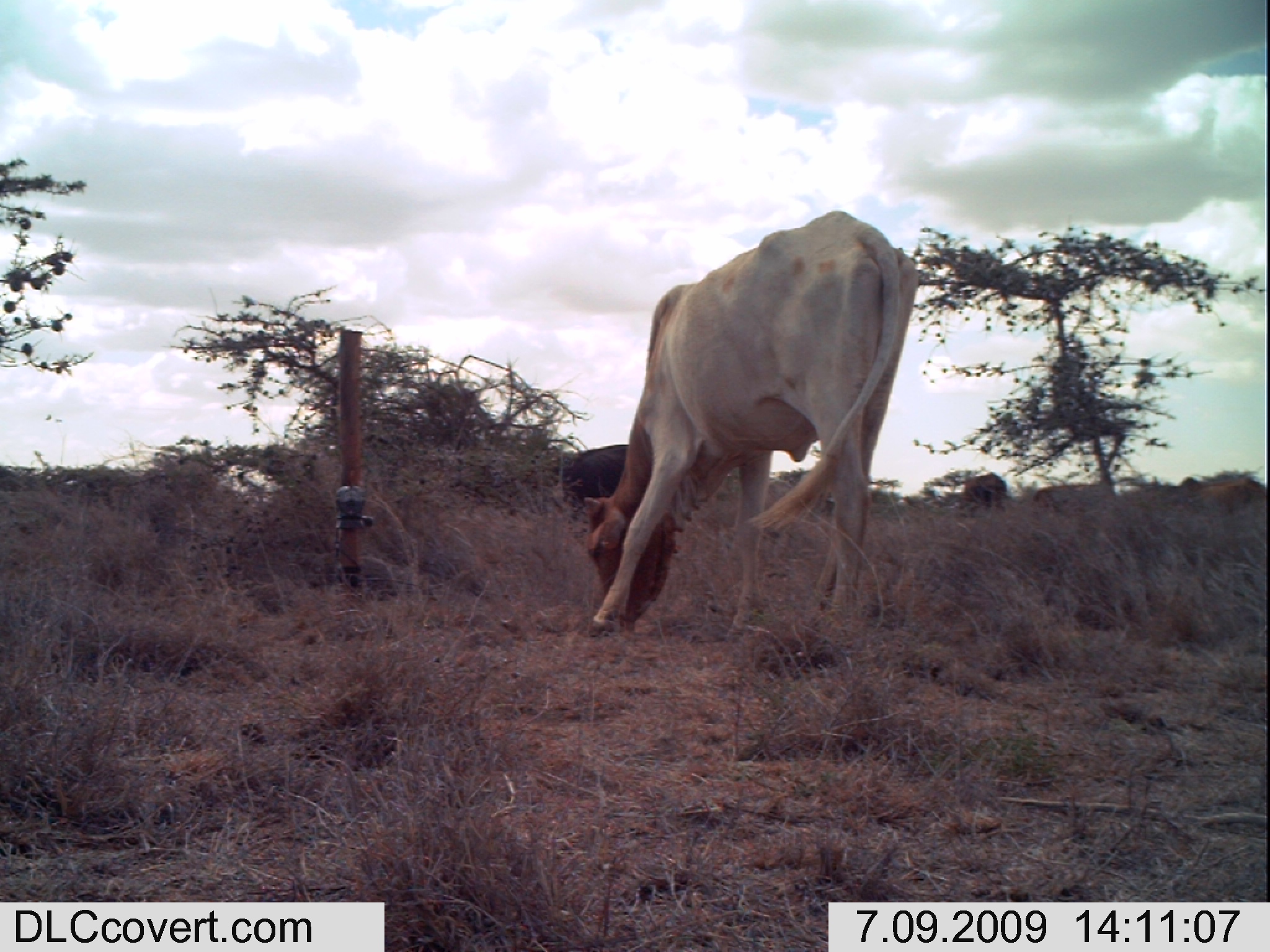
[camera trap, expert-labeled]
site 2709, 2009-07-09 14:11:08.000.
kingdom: Animalia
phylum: Chordata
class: Mammalia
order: Artiodactyla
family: Bovidae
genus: Bos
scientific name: Bos taurus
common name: domestic cattle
Bos taurus (domestic cattle), count 5.